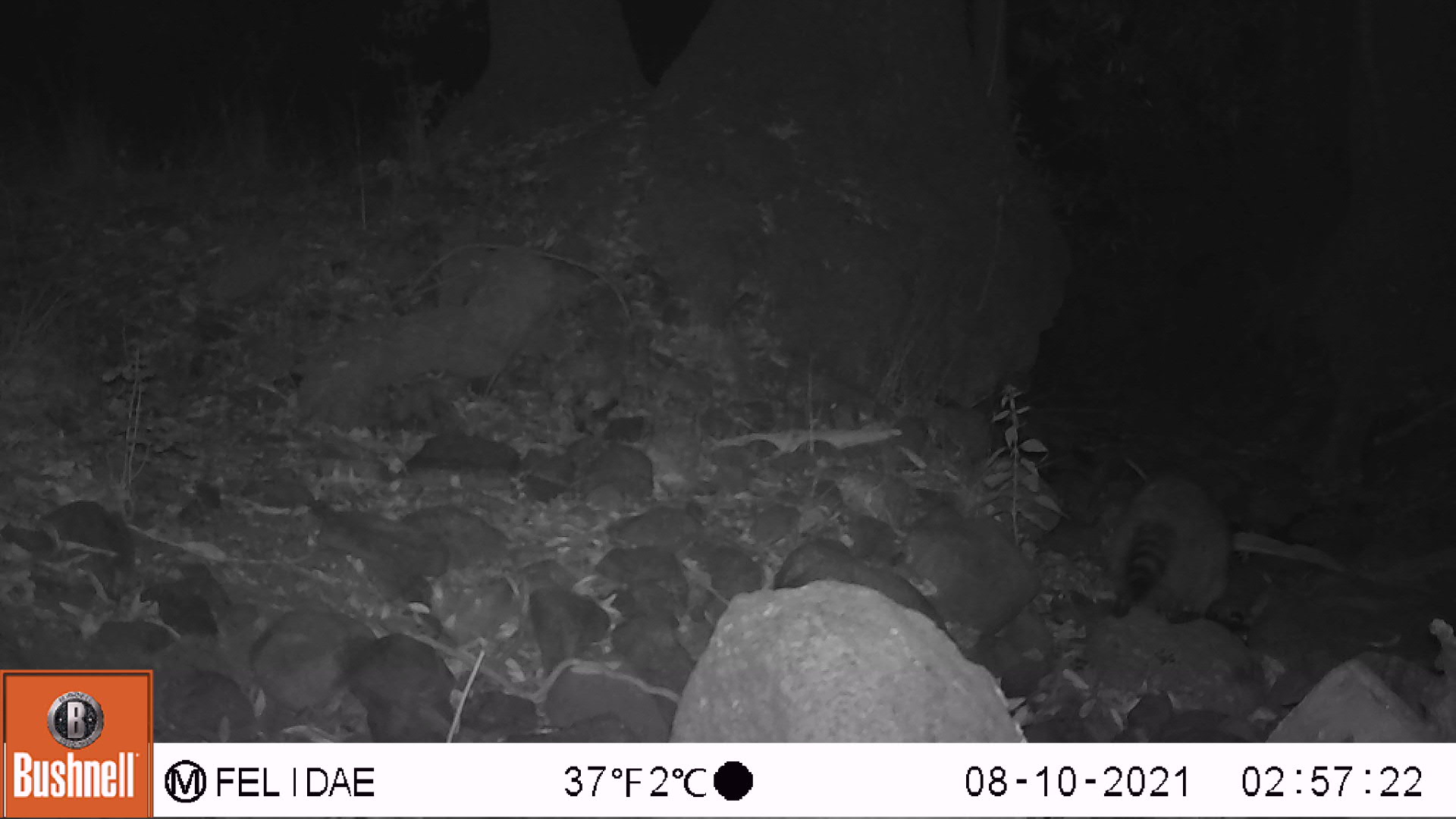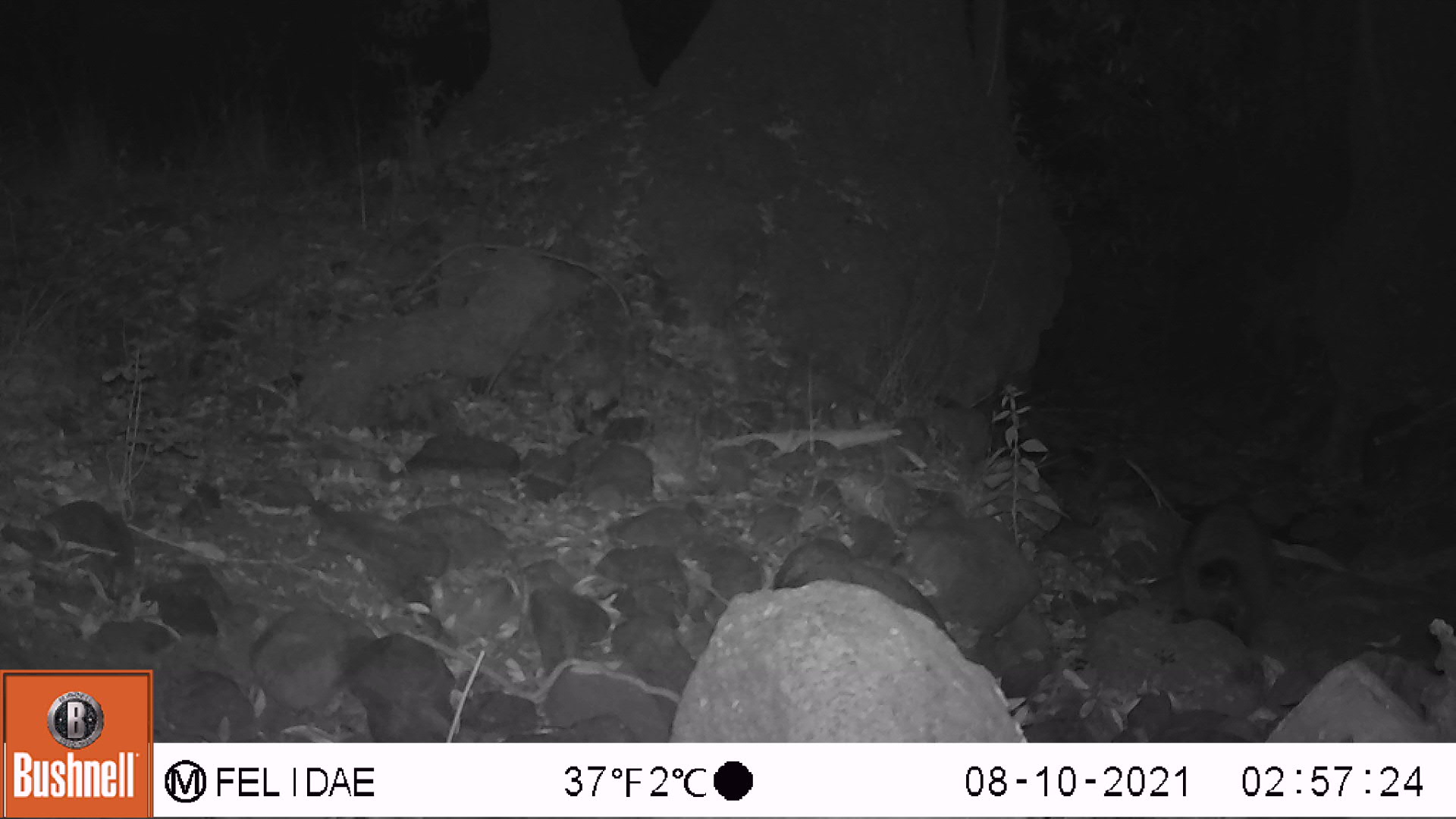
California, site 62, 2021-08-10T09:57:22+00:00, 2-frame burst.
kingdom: Animalia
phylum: Chordata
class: Mammalia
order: Carnivora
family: Procyonidae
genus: Procyon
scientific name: Procyon lotor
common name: raccoon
Raccoon (Procyon lotor).